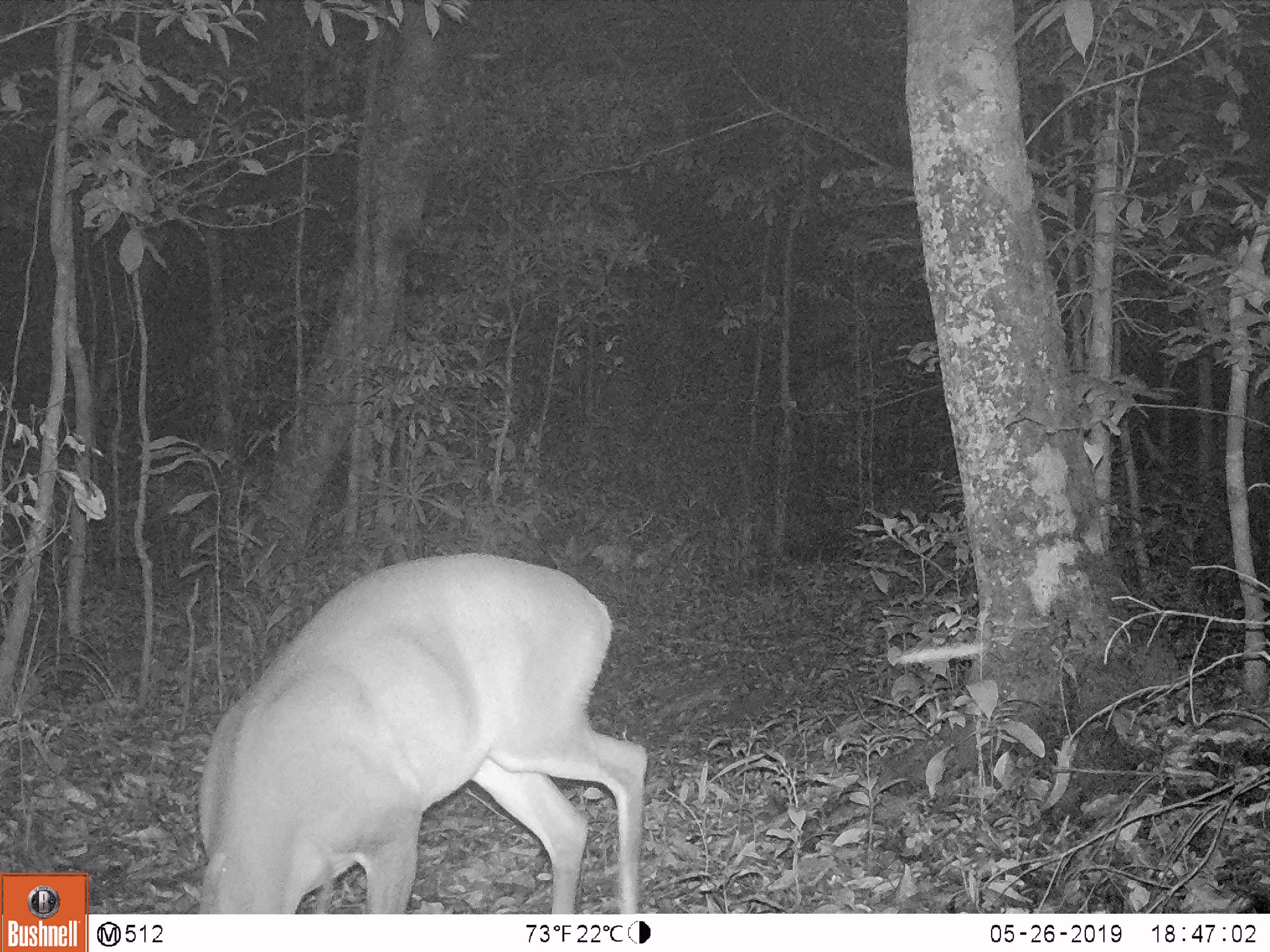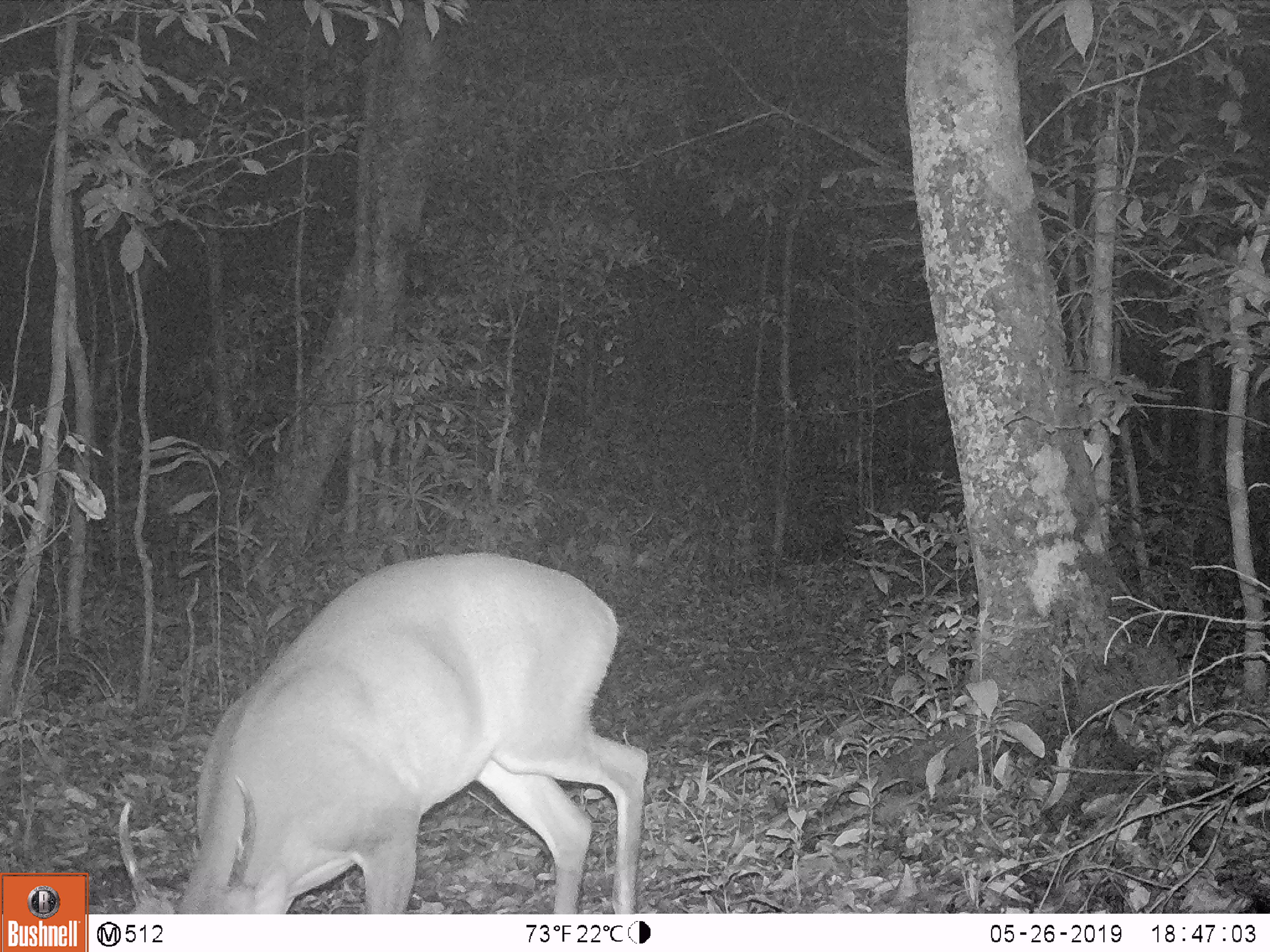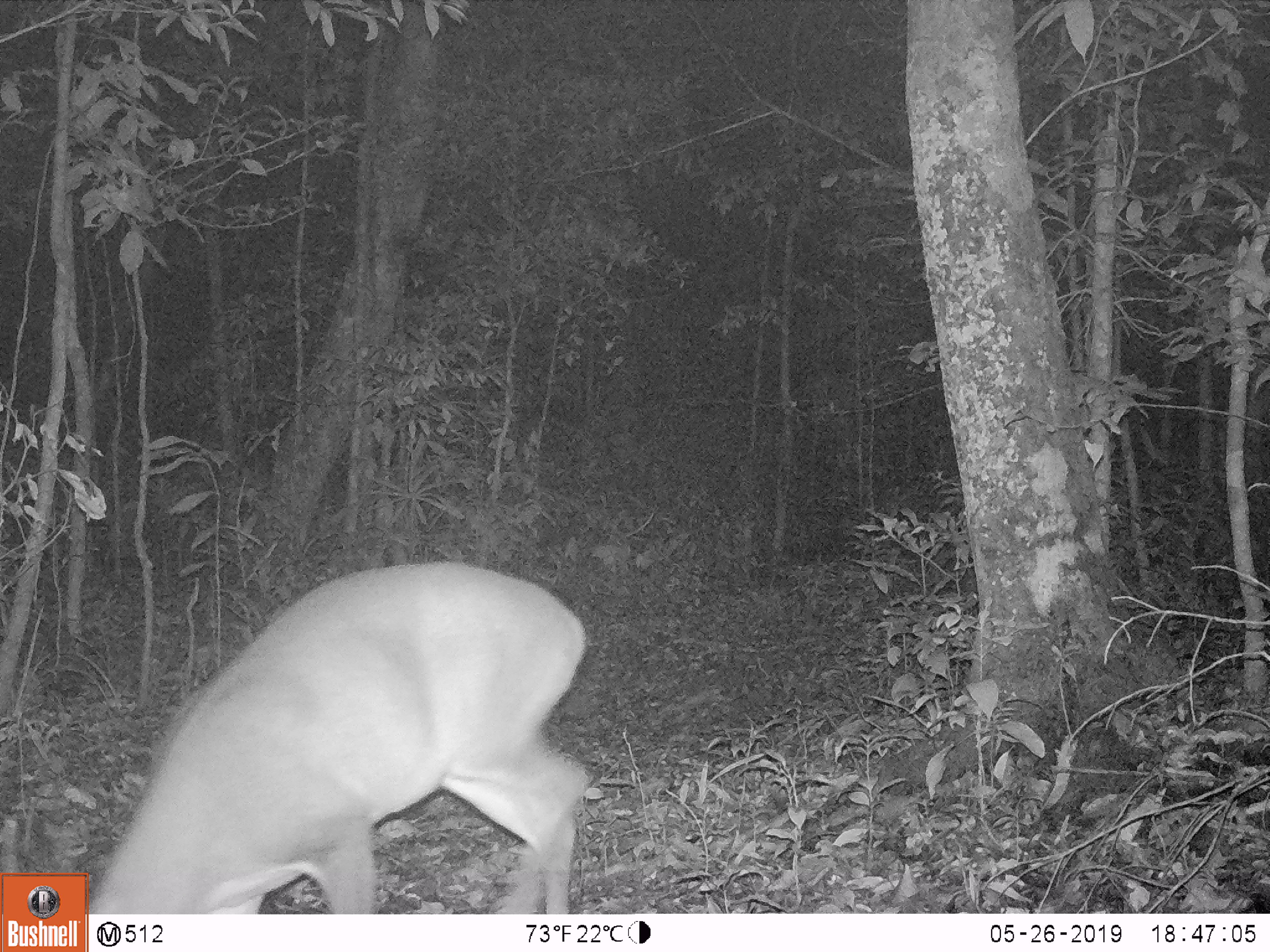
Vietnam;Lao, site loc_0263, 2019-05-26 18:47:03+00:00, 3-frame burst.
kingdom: Animalia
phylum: Chordata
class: Mammalia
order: Artiodactyla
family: Cervidae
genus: Muntiacus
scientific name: Muntiacus vuquangensis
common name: large-antlered muntjac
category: large antlered muntjac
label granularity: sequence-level